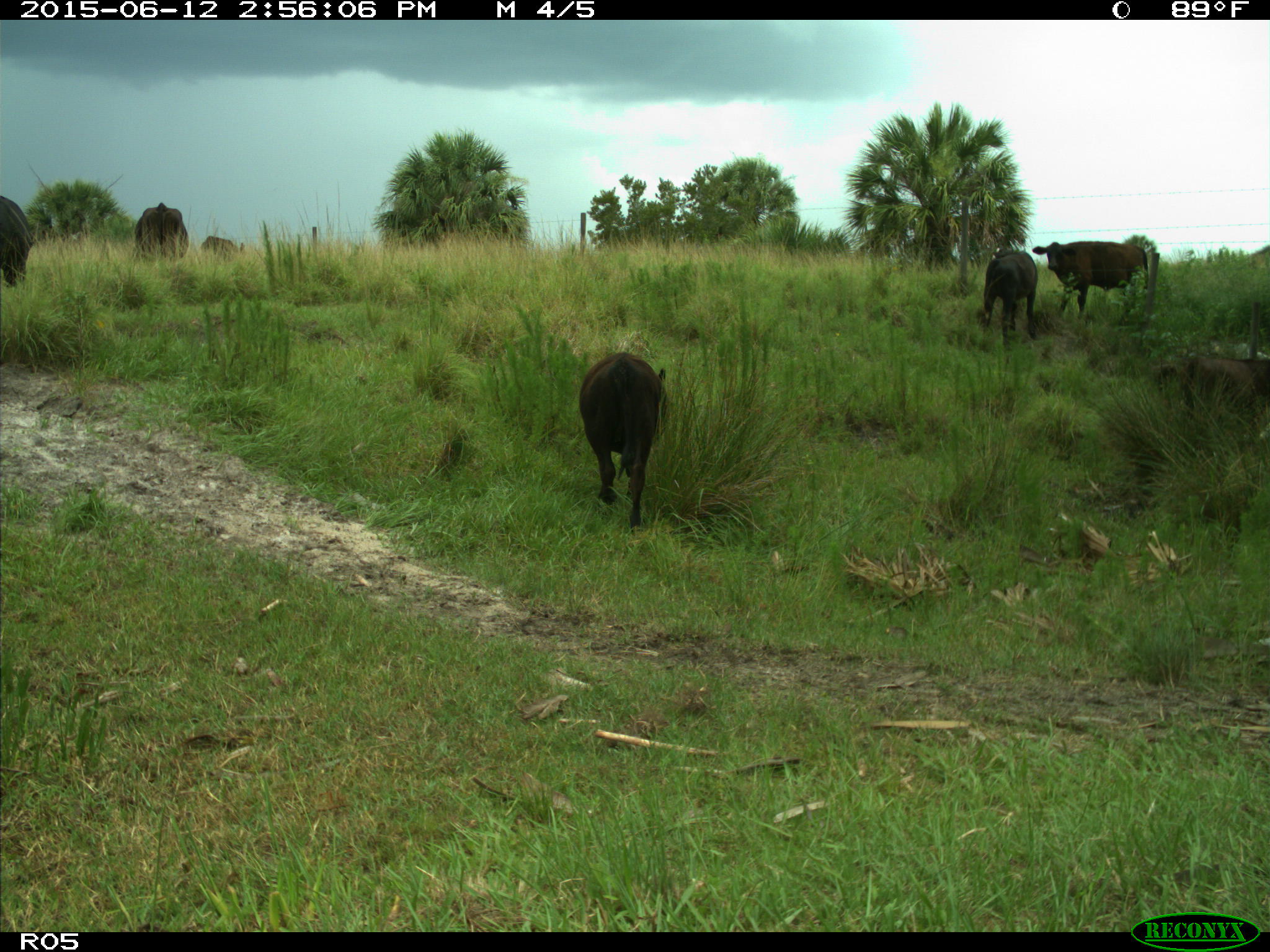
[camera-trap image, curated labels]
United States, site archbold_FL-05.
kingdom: Animalia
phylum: Chordata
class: Mammalia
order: Artiodactyla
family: Bovidae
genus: Bos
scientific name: Bos taurus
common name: domestic cow